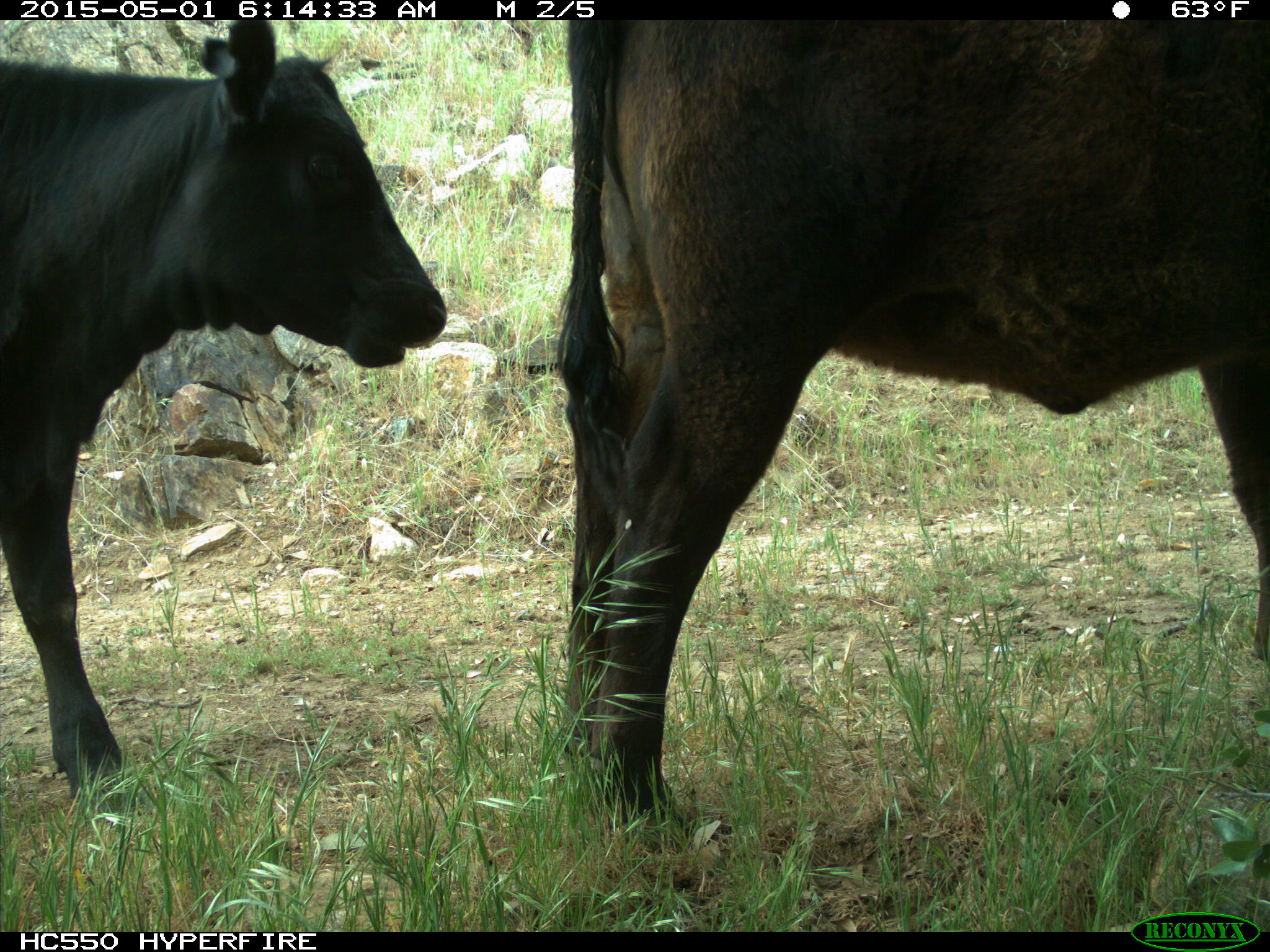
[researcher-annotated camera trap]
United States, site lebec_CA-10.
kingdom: Animalia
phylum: Chordata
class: Mammalia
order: Artiodactyla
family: Bovidae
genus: Bos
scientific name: Bos taurus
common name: domestic cow